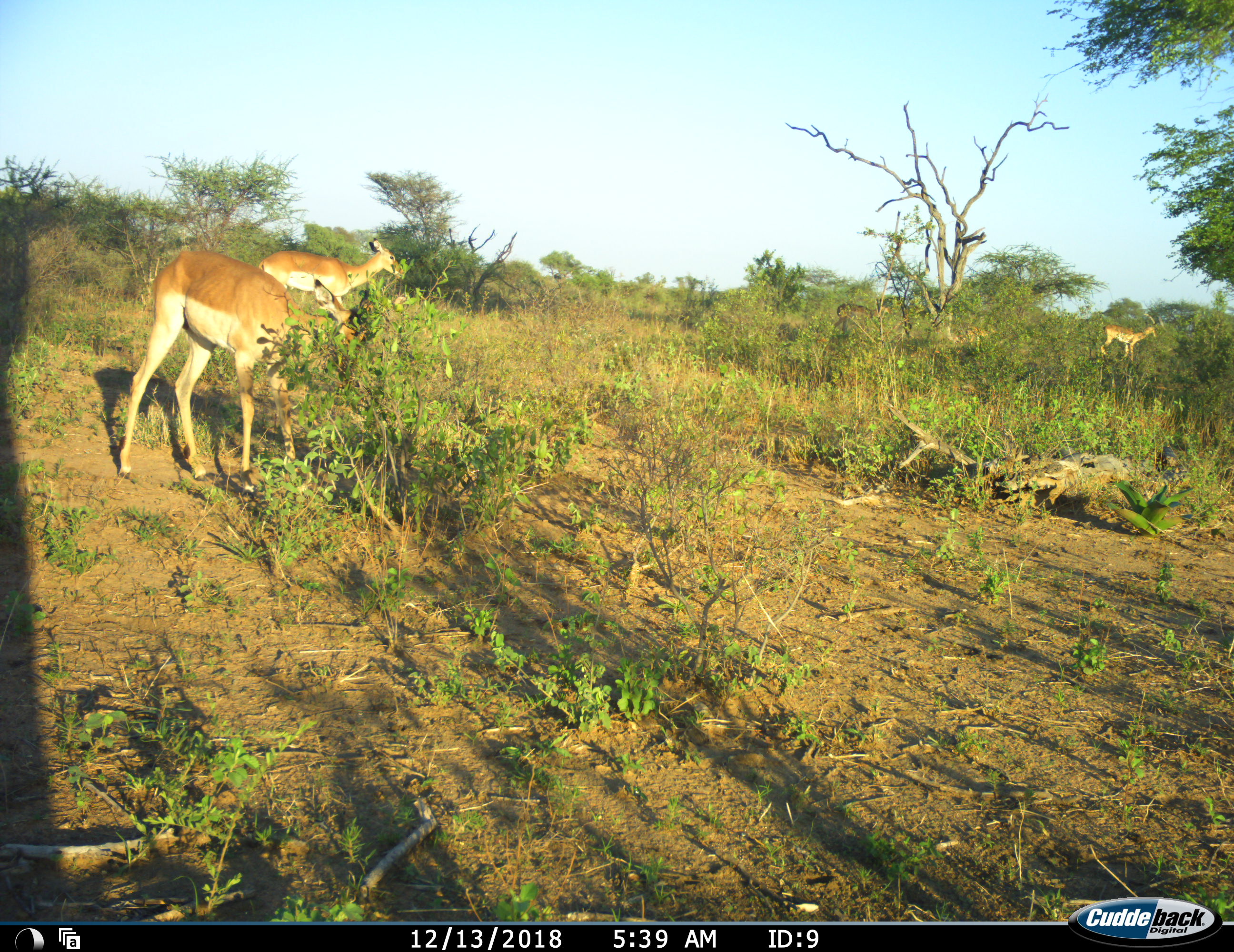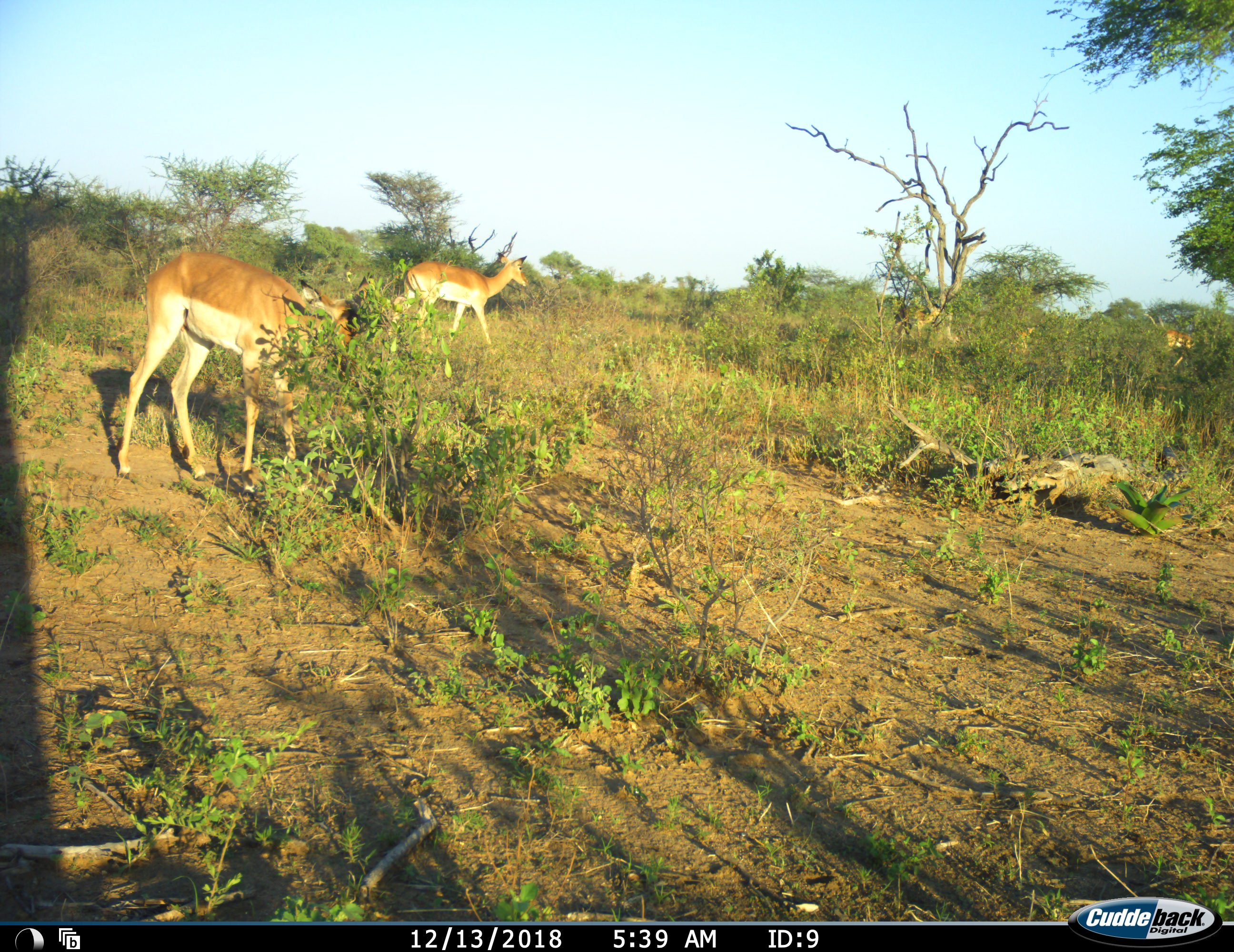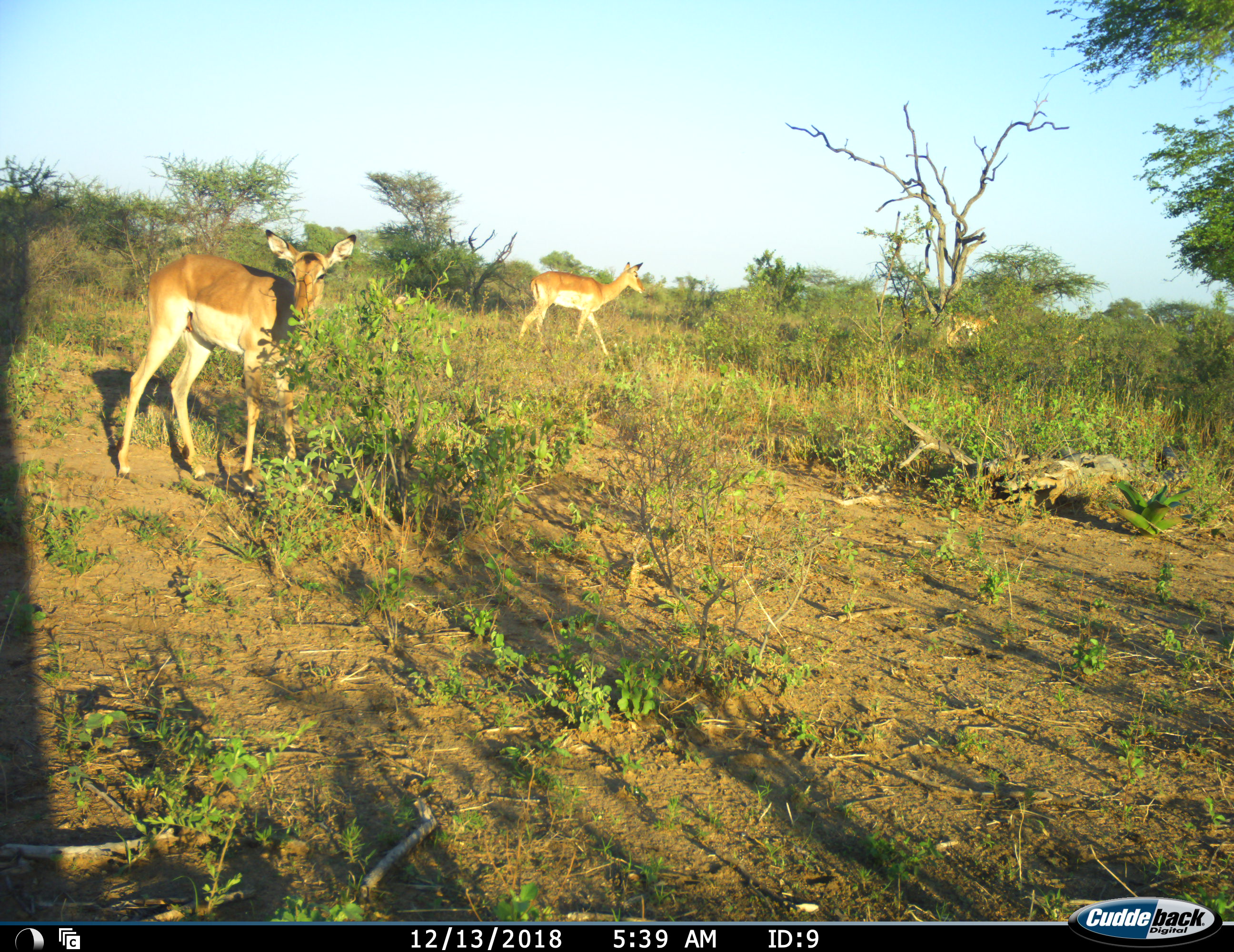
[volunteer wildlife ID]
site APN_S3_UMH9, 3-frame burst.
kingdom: Animalia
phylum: Chordata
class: Mammalia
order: Artiodactyla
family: Bovidae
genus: Aepyceros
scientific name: Aepyceros melampus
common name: impala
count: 4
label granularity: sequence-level